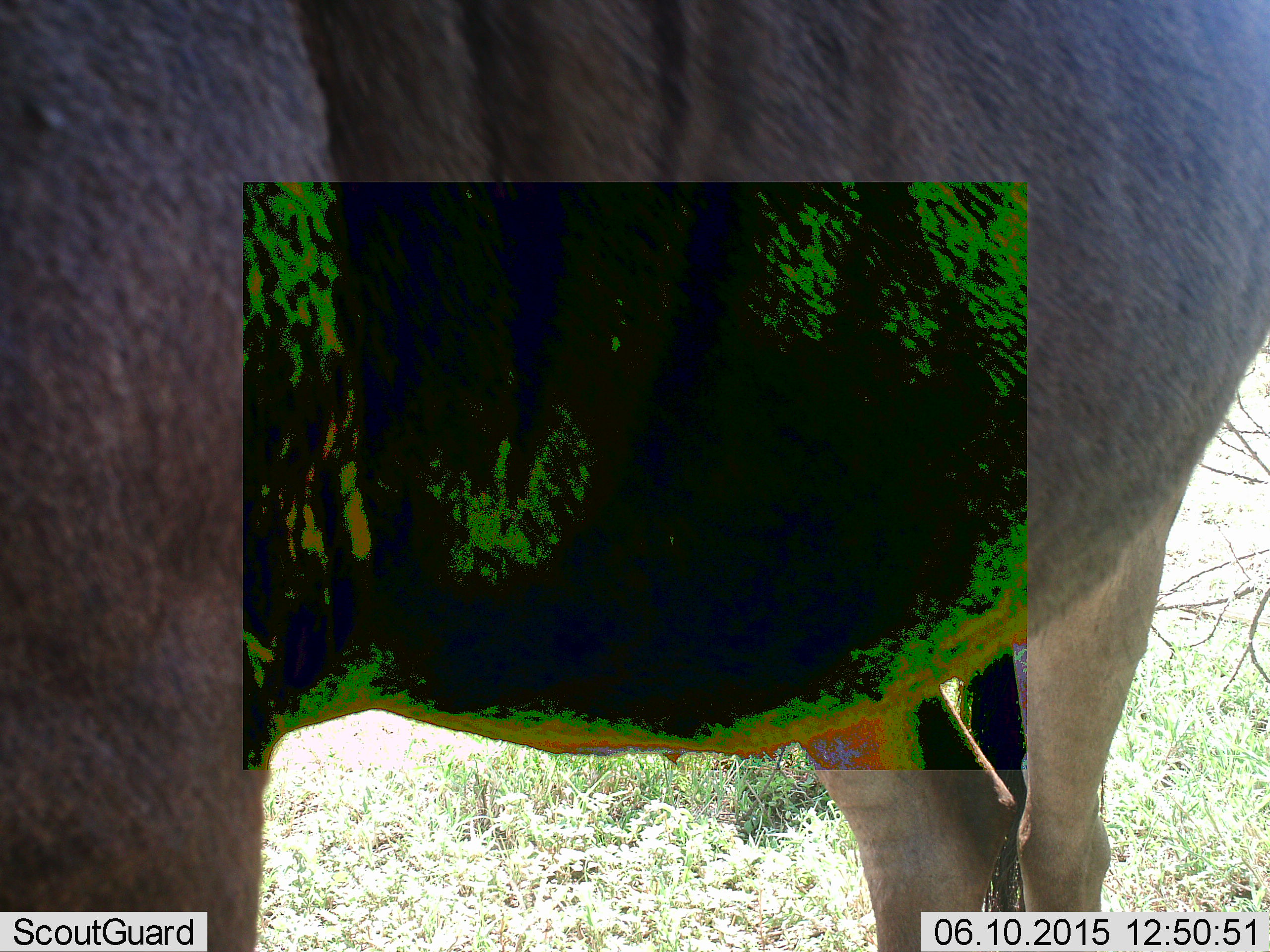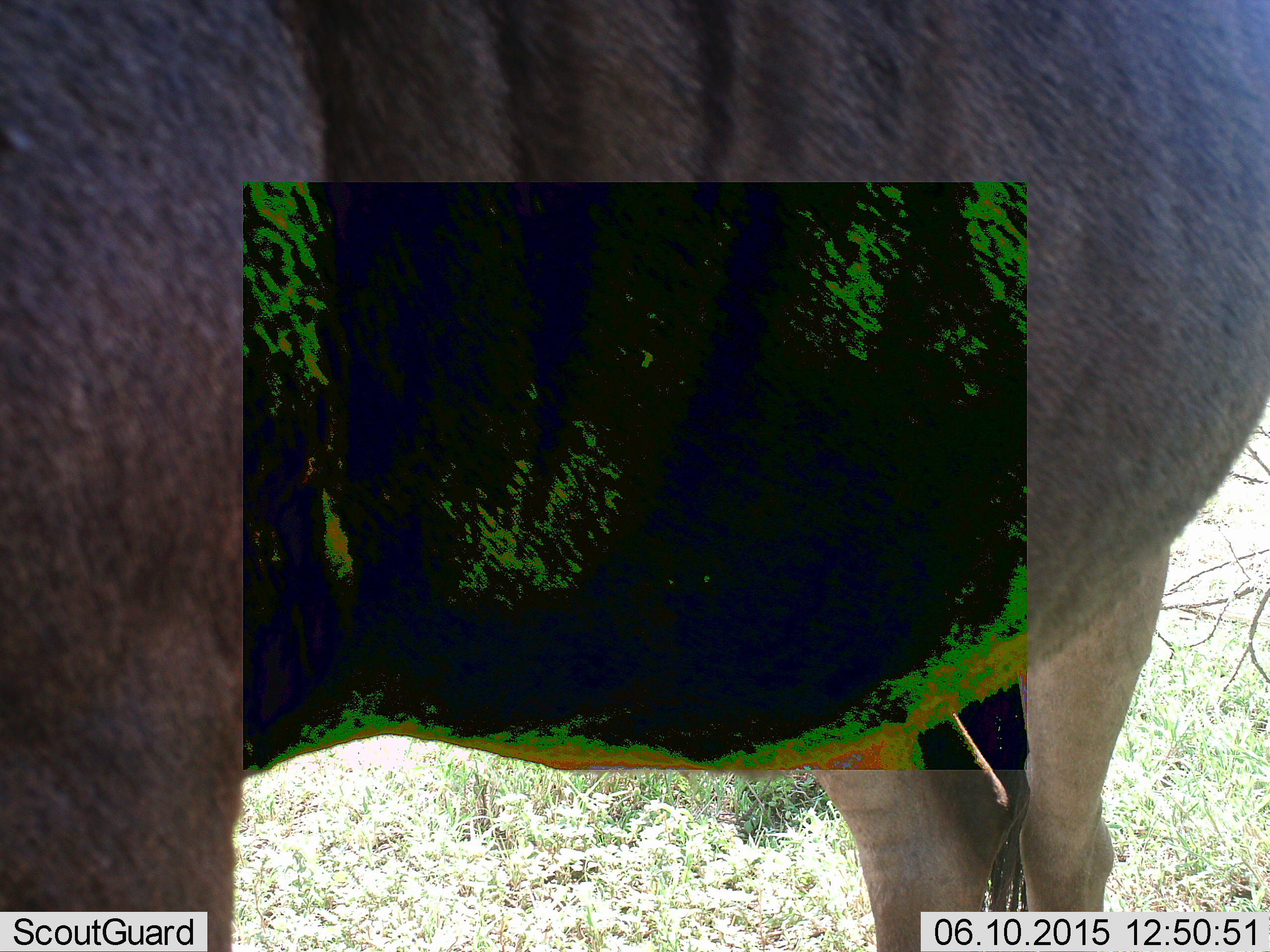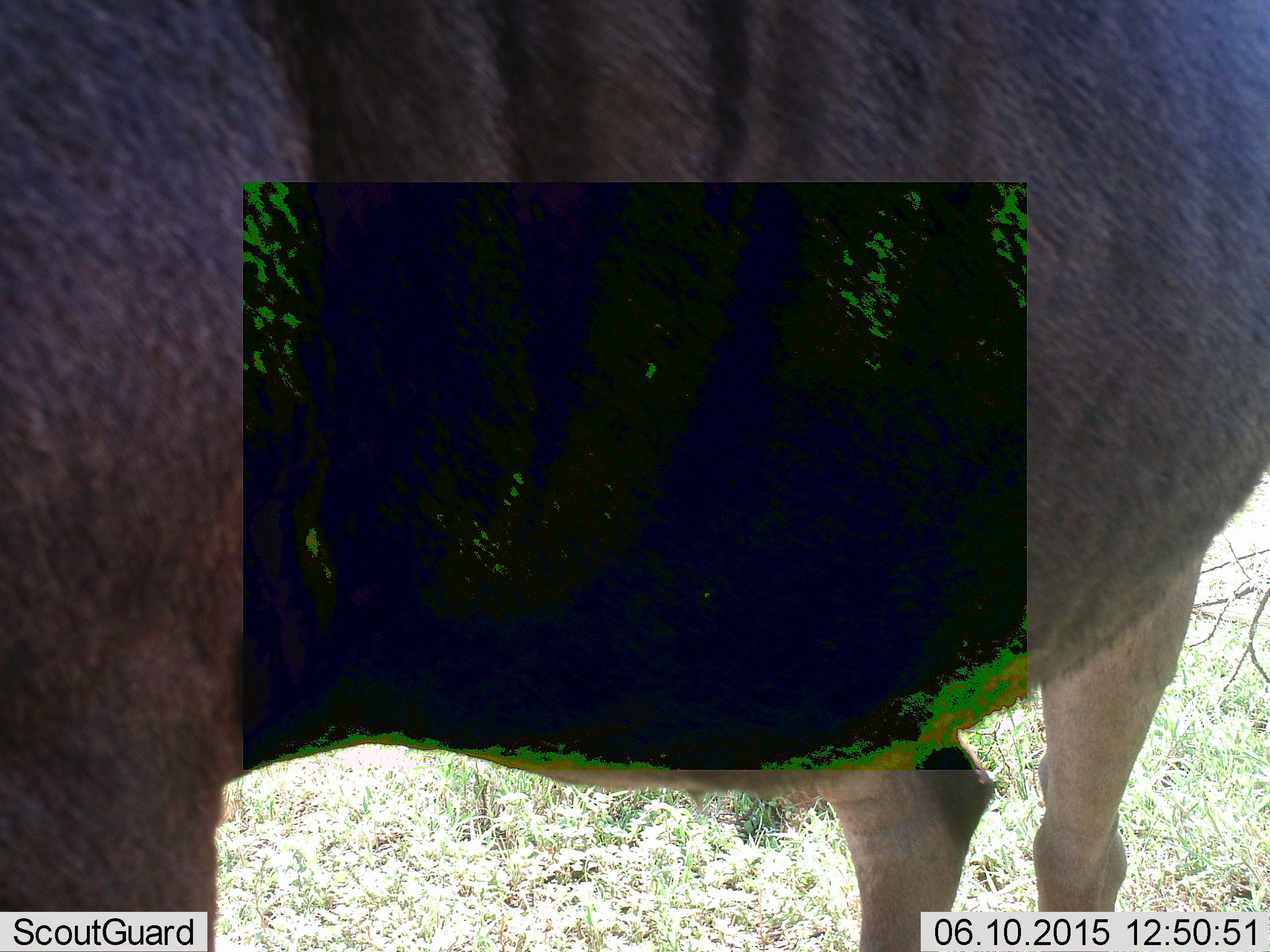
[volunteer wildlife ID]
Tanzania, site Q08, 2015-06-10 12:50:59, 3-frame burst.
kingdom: Animalia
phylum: Chordata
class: Mammalia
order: Artiodactyla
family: Bovidae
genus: Connochaetes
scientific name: Connochaetes taurinus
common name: blue wildebeest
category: wildebeest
Wildebeest (blue wildebeest) (Connochaetes taurinus), count 1. Behavior (volunteer vote fractions): standing 100%, resting 0%, moving 0%, interacting 0%. Young present (vote fraction): 0%. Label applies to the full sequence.